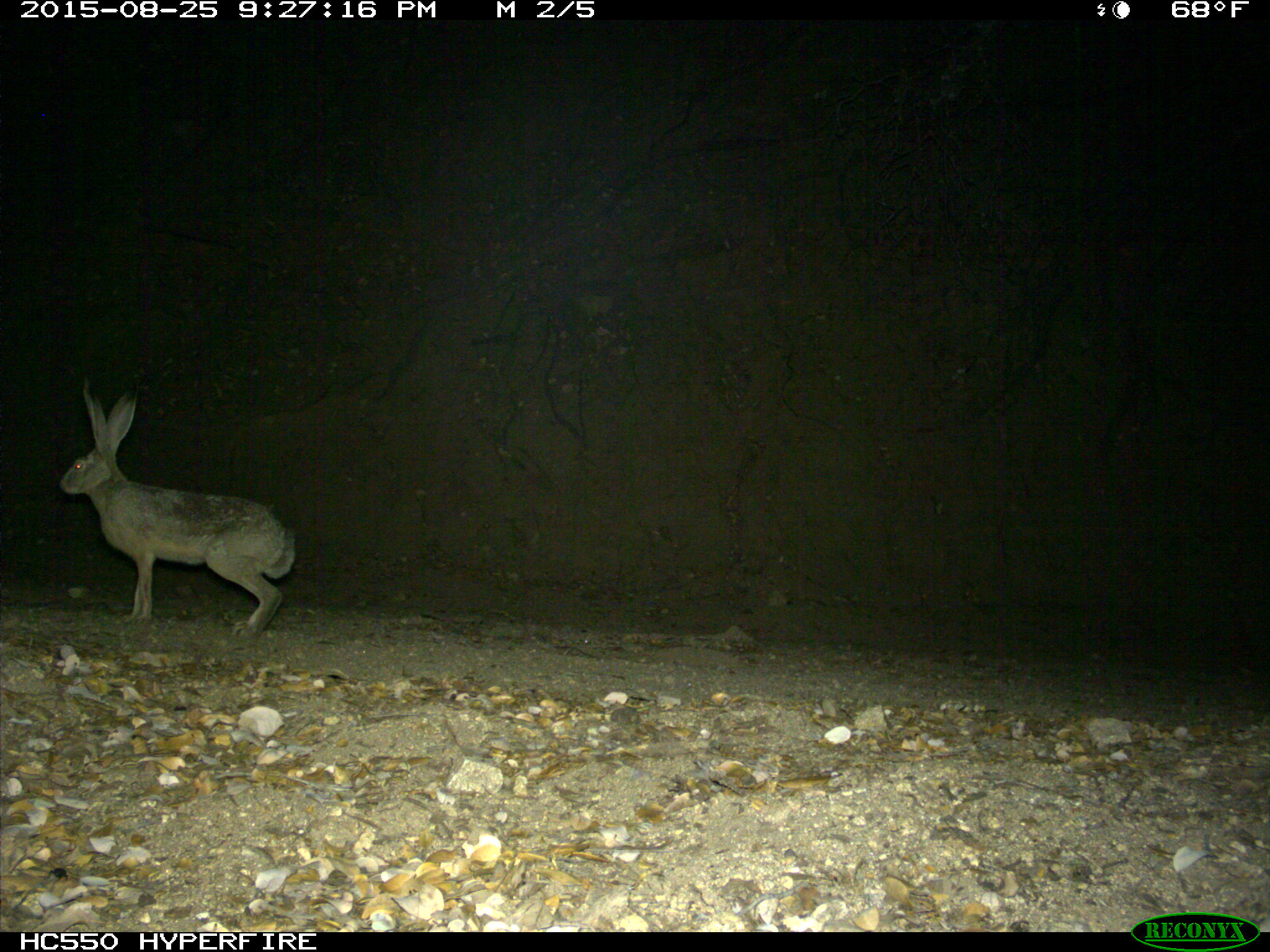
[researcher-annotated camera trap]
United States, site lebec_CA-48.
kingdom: Animalia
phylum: Chordata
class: Mammalia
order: Lagomorpha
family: Leporidae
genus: Lepus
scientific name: Lepus californicus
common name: black-tailed jackrabbit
Lepus californicus (black-tailed jackrabbit).